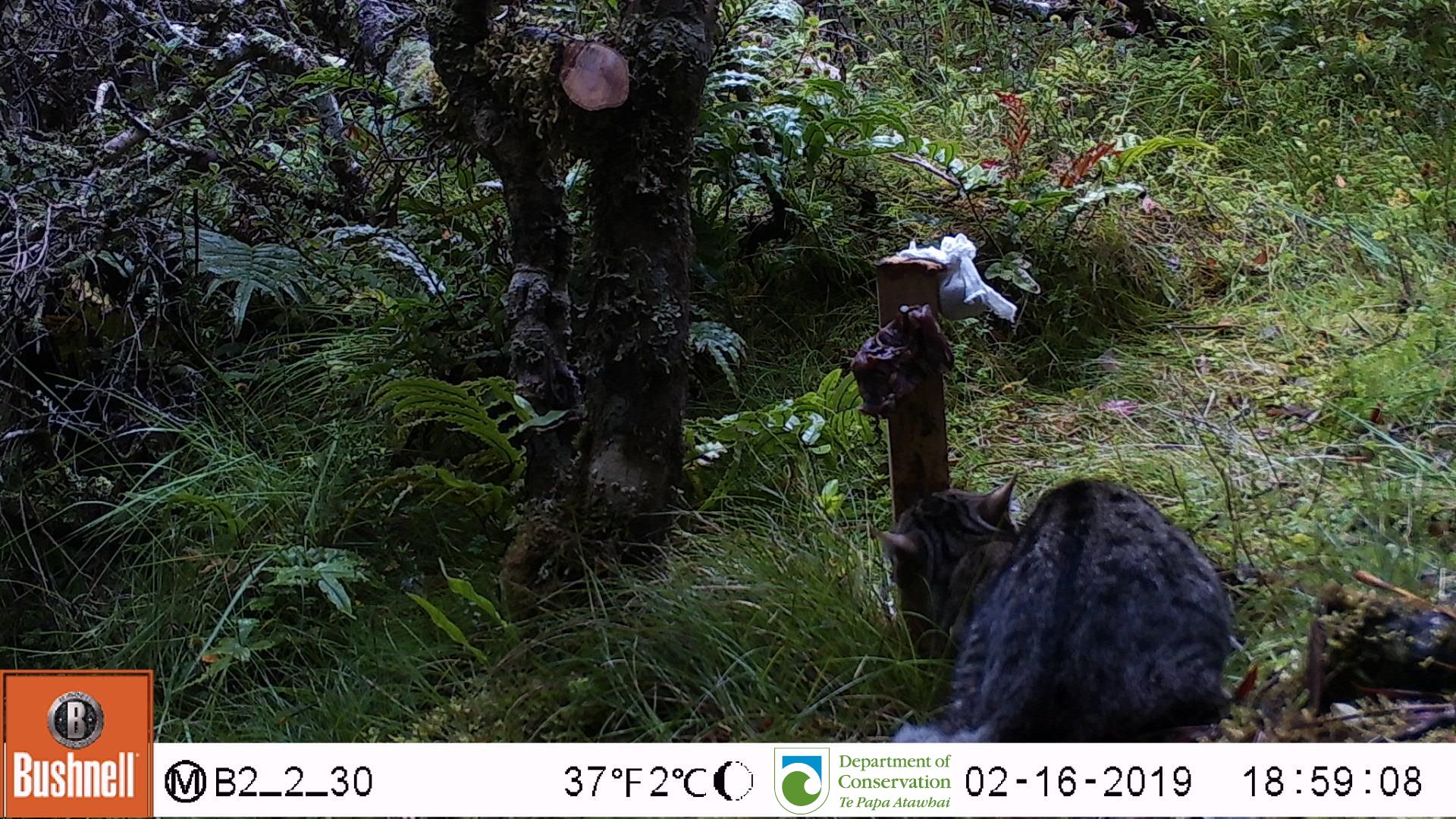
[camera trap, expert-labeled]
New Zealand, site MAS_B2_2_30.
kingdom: Animalia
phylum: Chordata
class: Mammalia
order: Carnivora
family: Felidae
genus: Felis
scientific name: Felis catus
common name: domestic cat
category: cat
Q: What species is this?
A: Cat (domestic cat) (Felis catus).